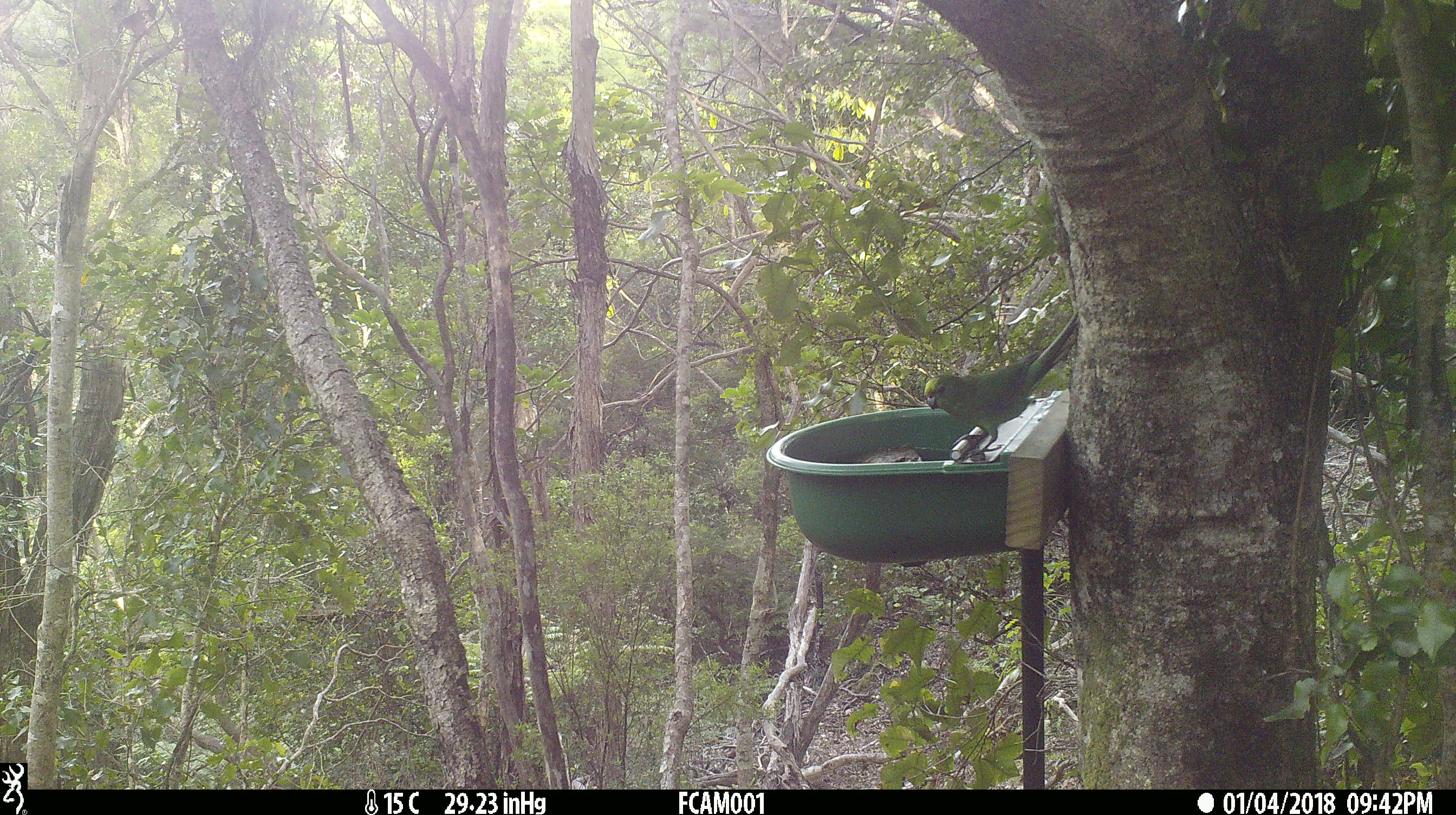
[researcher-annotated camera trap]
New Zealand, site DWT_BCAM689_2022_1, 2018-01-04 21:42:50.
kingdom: Animalia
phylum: Chordata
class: Aves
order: Psittaciformes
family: Psittaculidae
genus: Cyanoramphus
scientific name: Cyanoramphus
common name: parakeet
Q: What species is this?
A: Parakeet (Cyanoramphus).